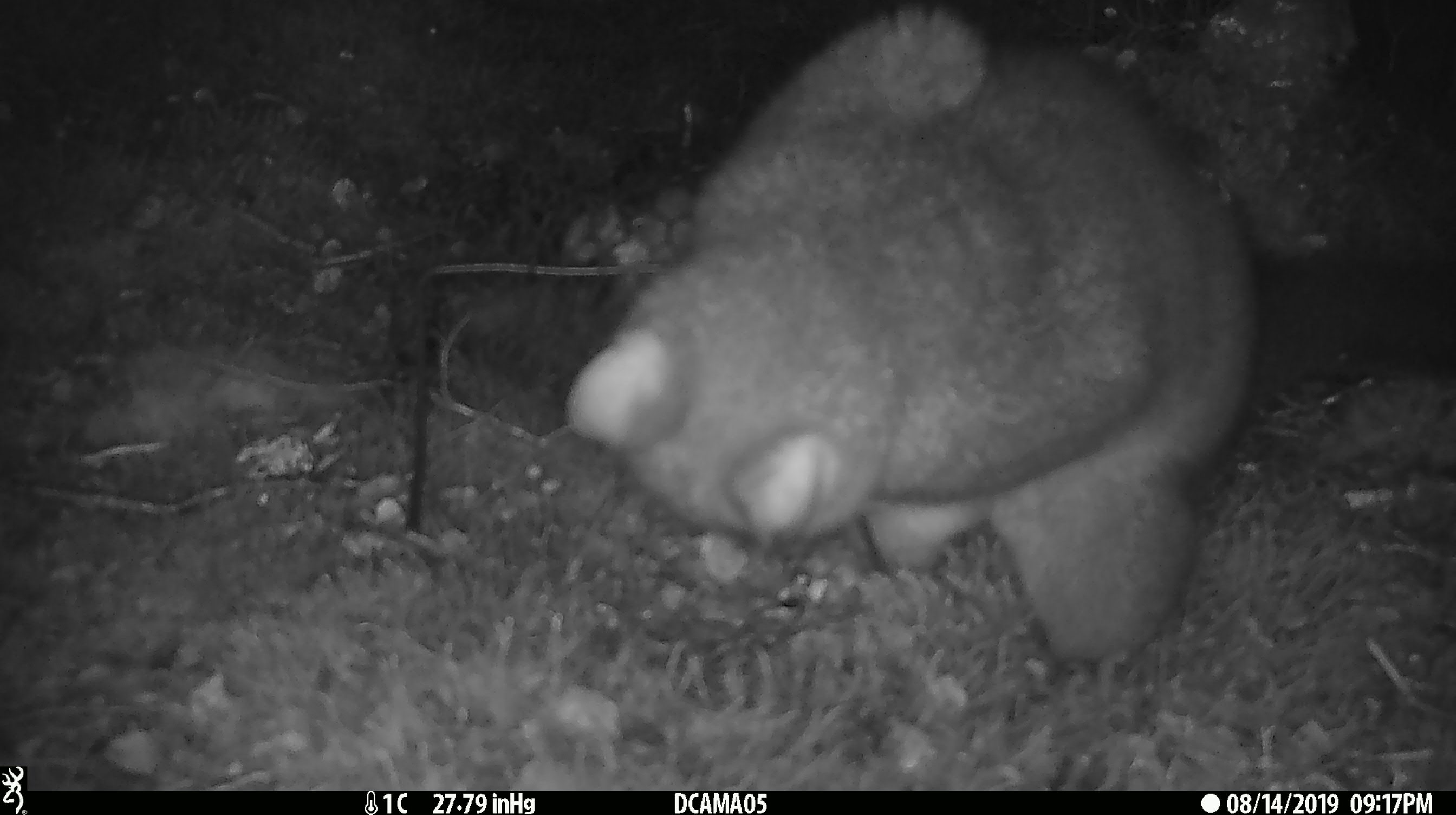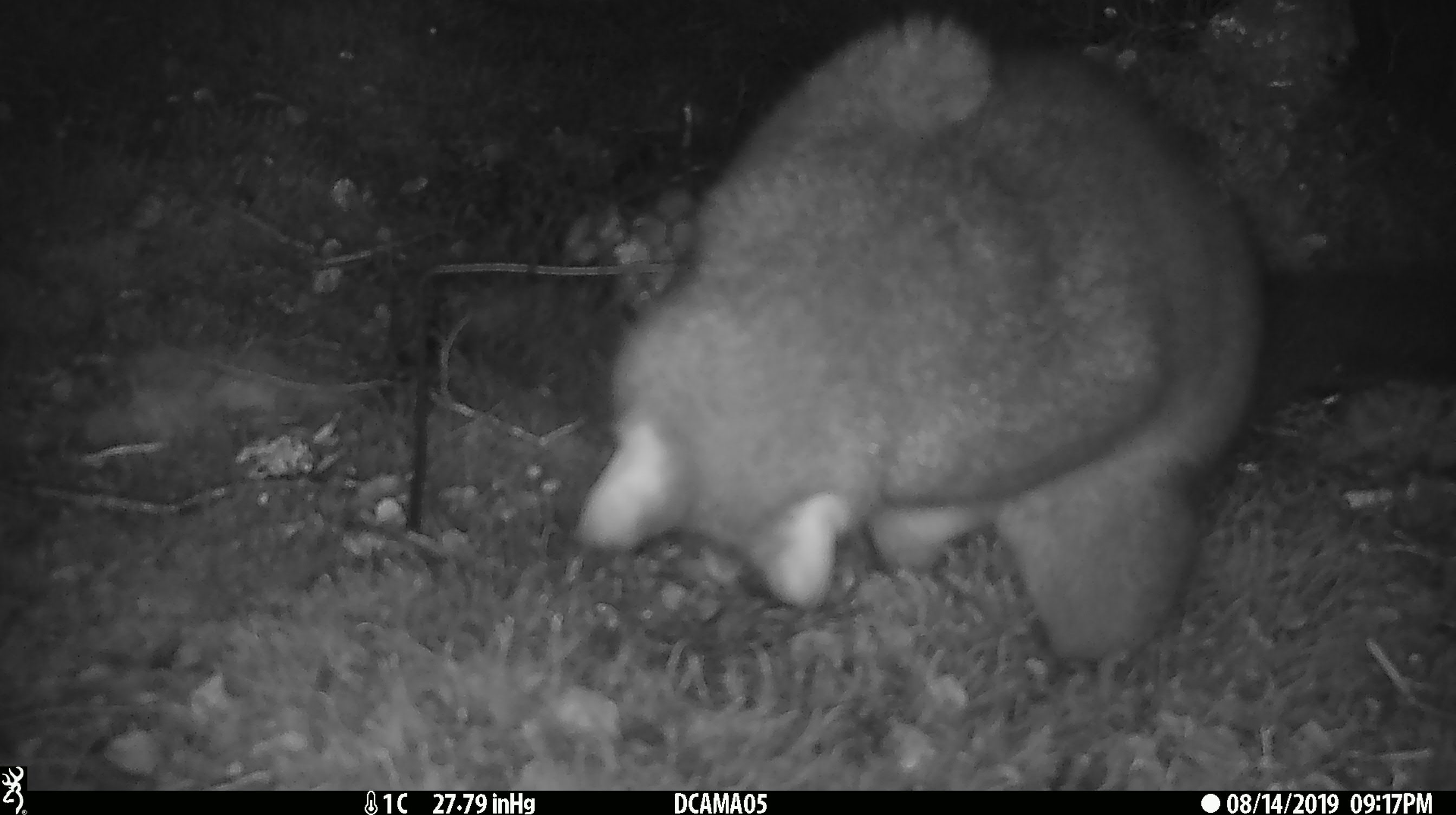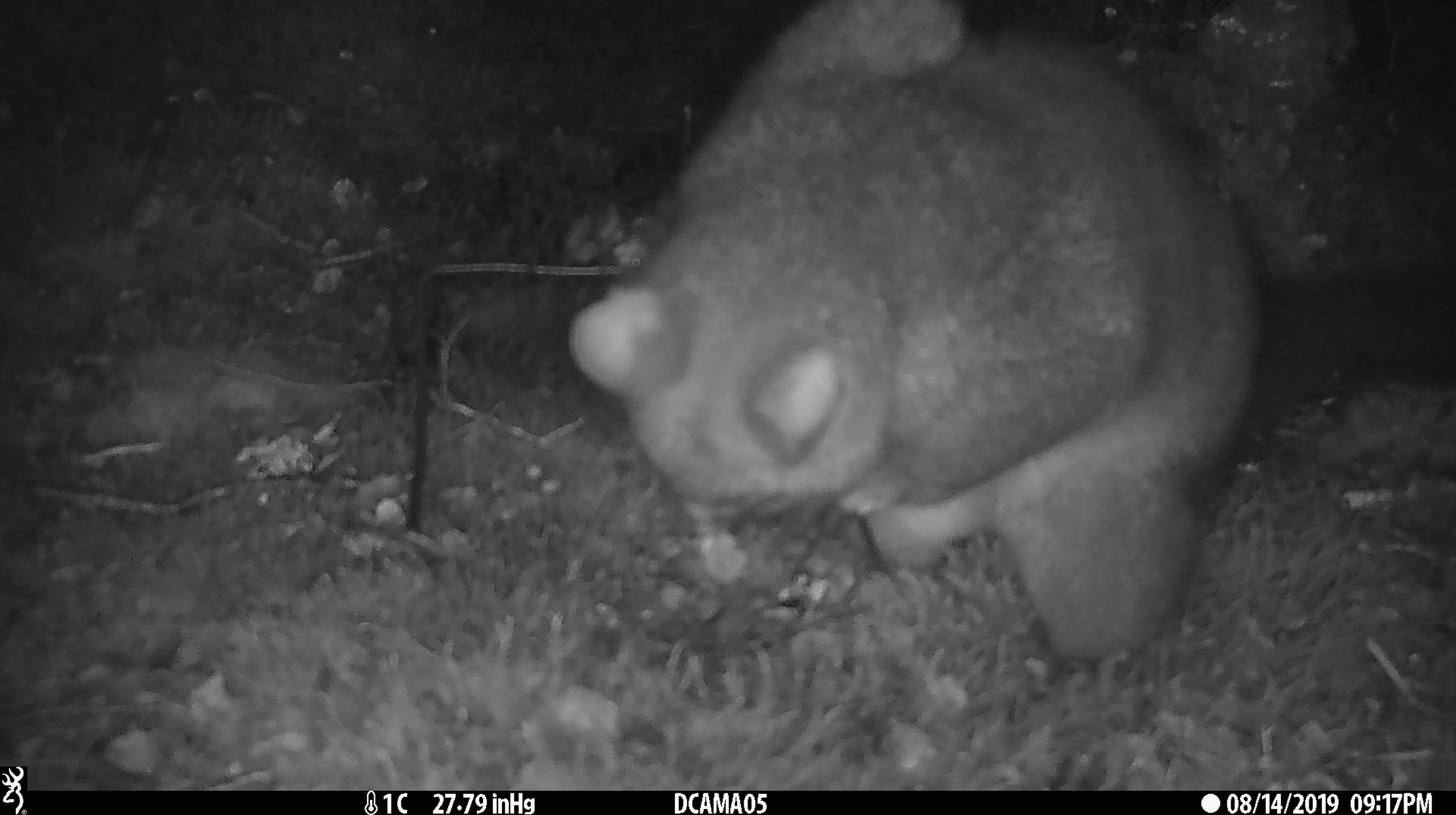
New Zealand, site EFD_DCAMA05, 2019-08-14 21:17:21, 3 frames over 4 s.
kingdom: Animalia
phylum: Chordata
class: Mammalia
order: Diprotodontia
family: Phalangeridae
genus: Trichosurus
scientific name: Trichosurus vulpecula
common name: common brushtail possum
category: possum